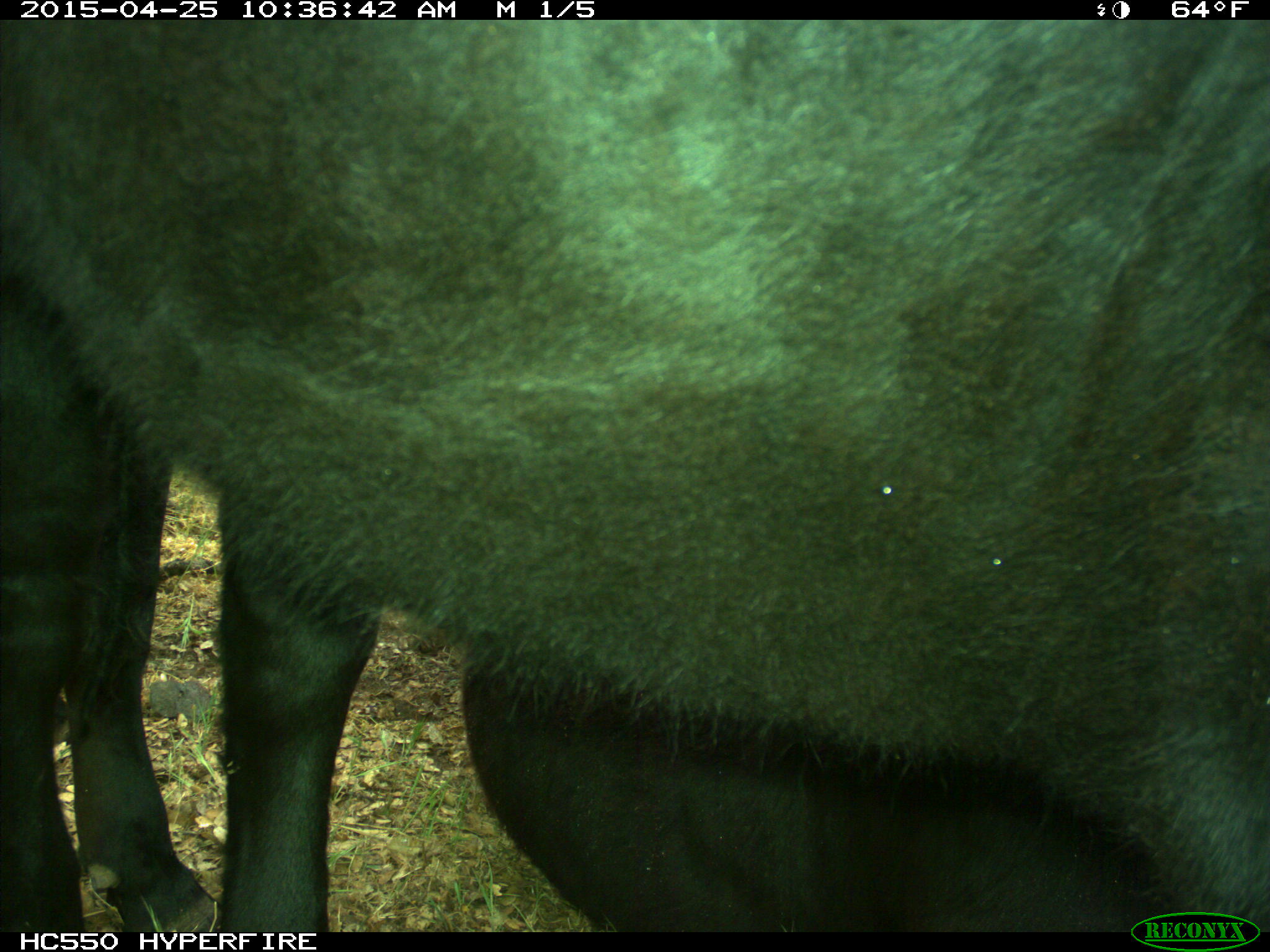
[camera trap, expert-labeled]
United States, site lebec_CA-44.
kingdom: Animalia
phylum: Chordata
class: Mammalia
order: Artiodactyla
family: Suidae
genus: Sus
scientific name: Sus scrofa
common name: wild boar